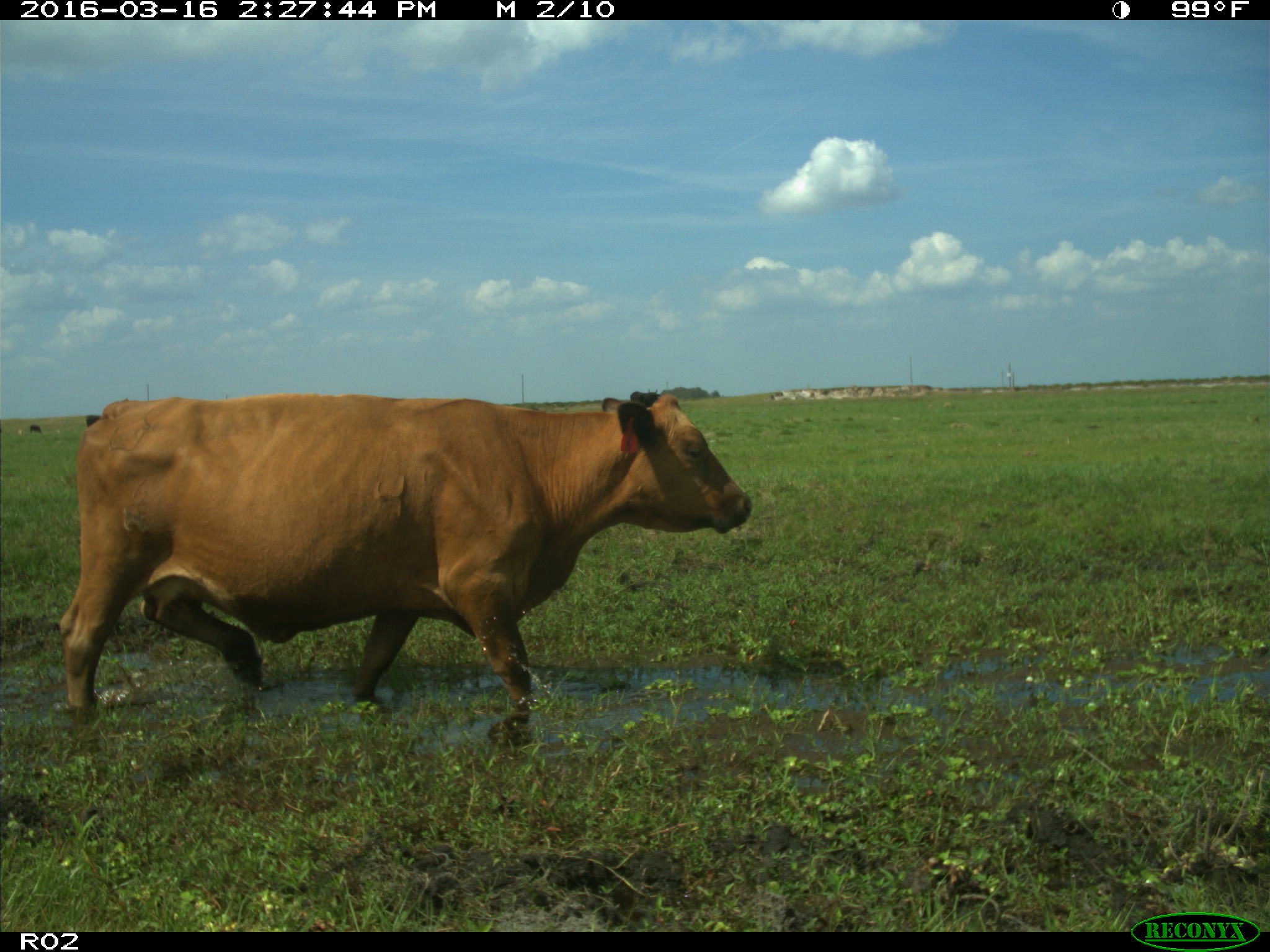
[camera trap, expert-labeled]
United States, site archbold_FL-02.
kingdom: Animalia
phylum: Chordata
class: Mammalia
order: Artiodactyla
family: Bovidae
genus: Bos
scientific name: Bos taurus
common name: domestic cow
Bos taurus (domestic cow).